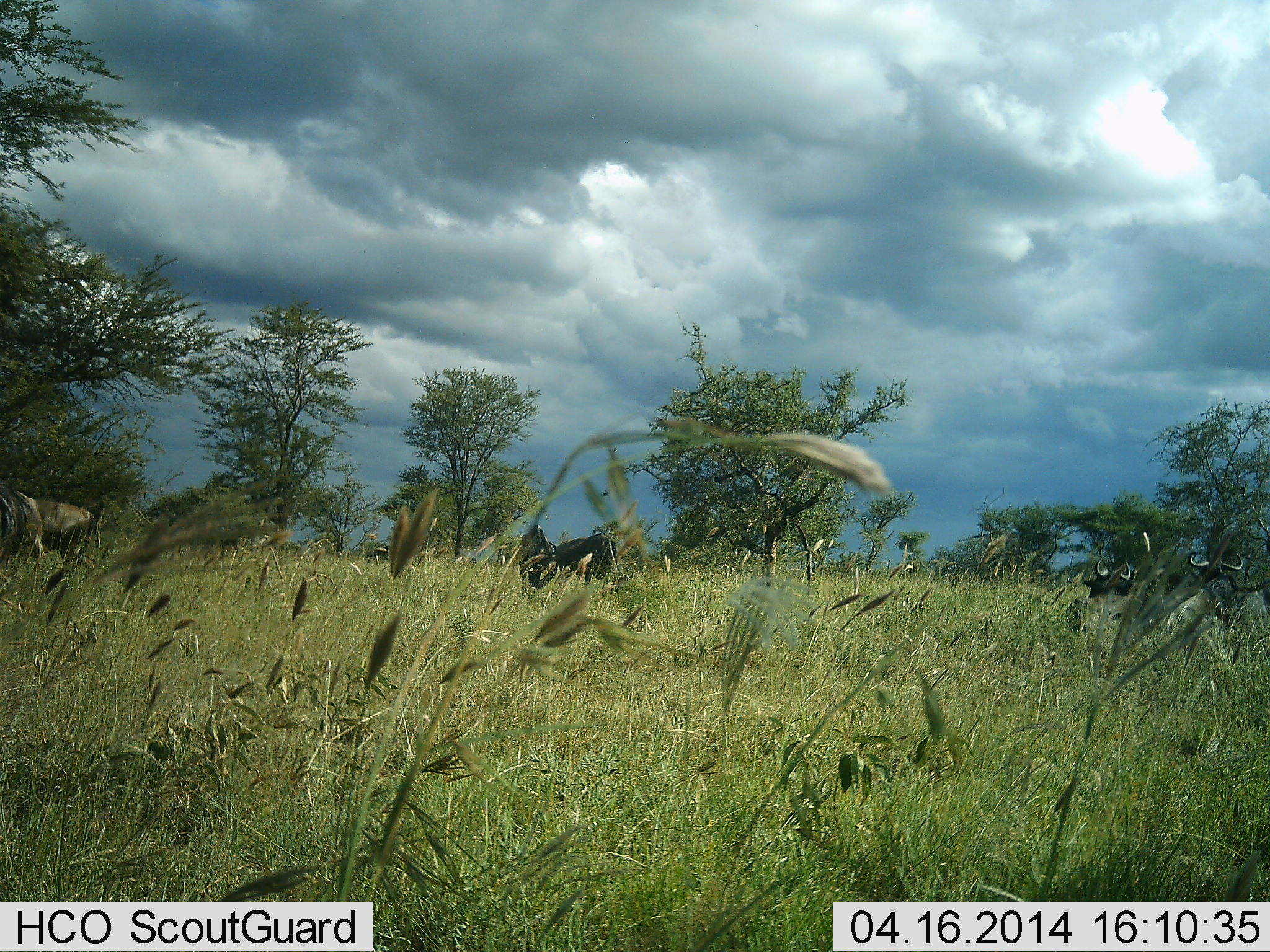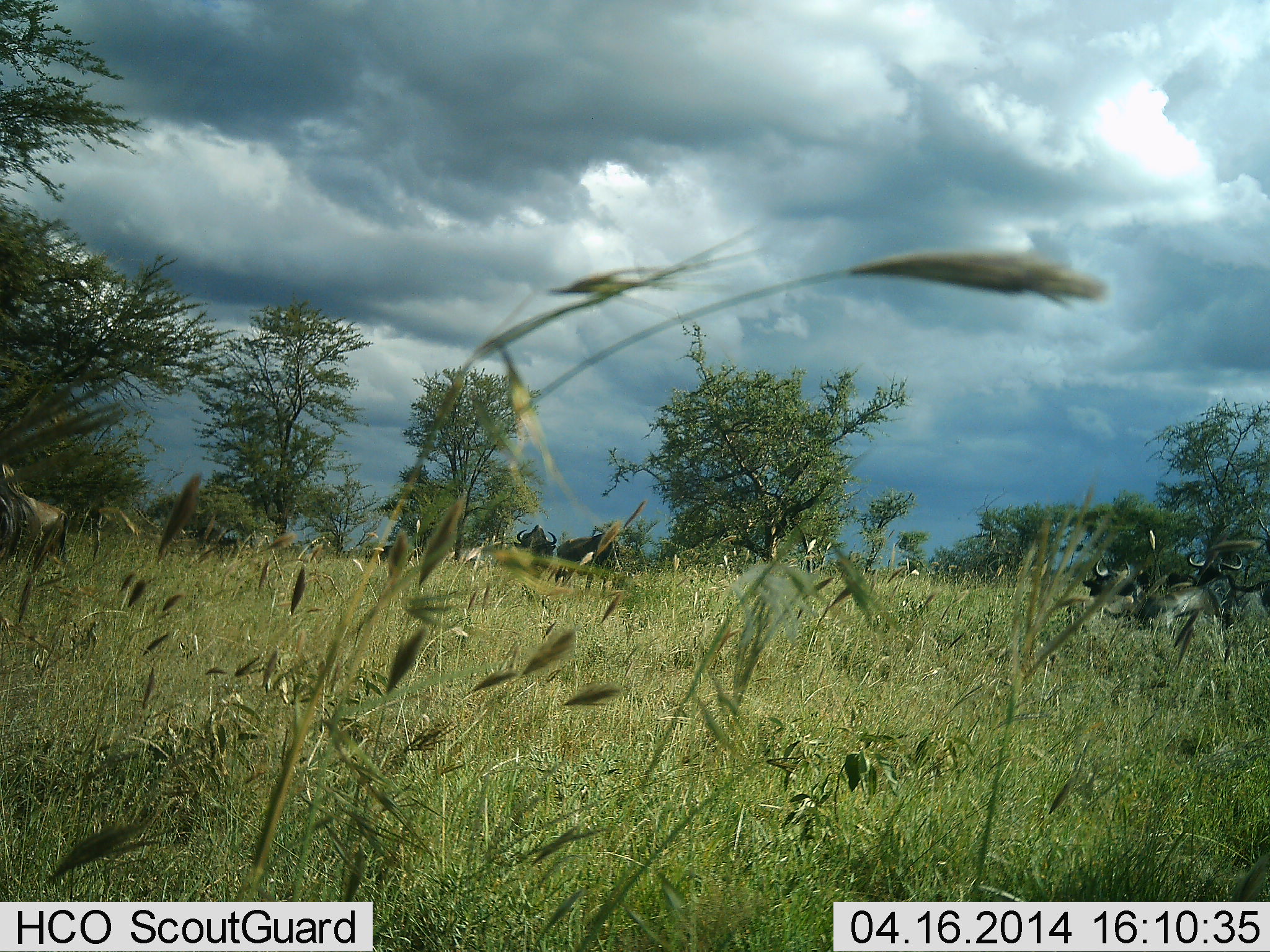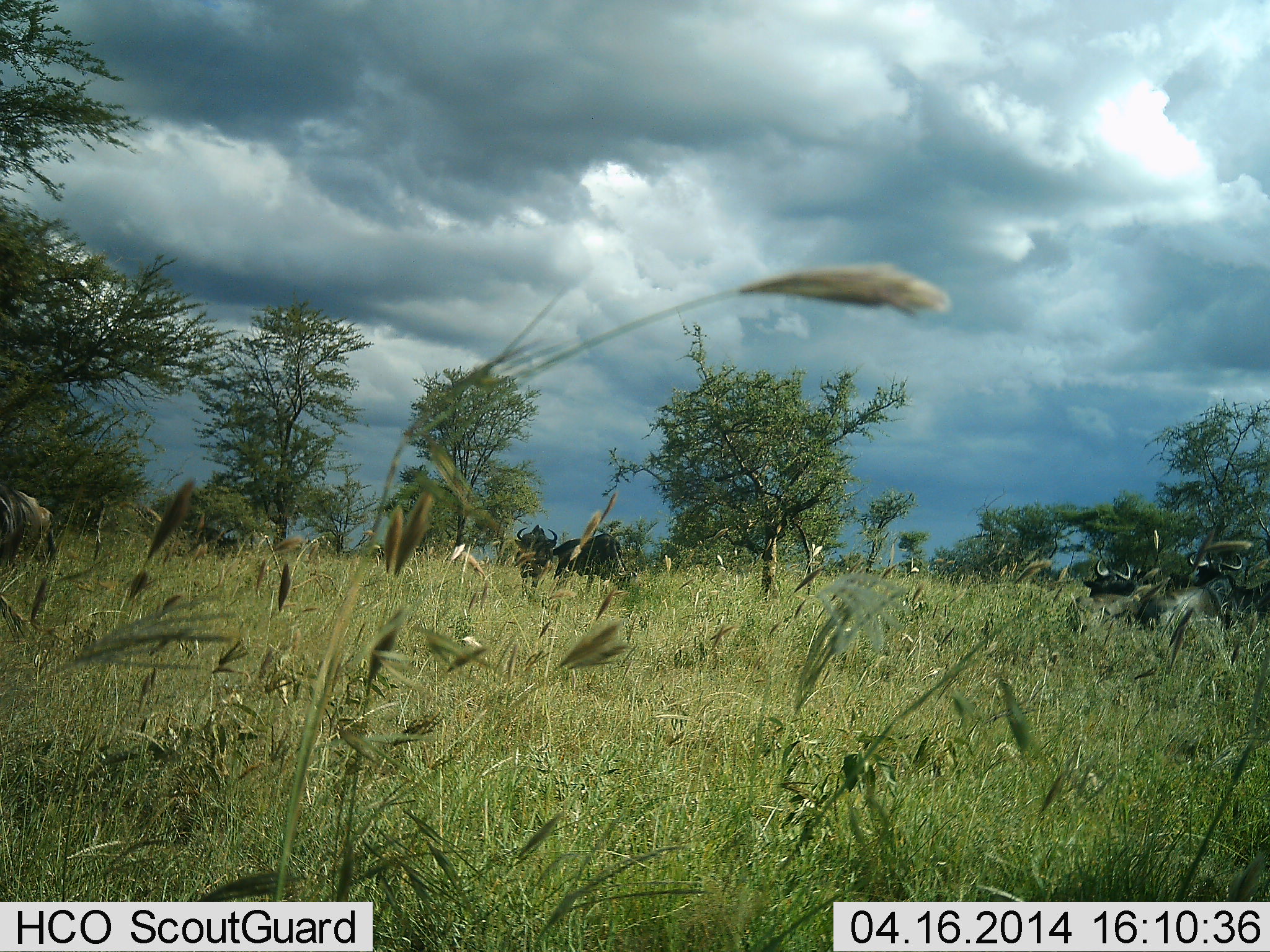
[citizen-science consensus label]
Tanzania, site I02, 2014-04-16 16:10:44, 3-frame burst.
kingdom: Animalia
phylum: Chordata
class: Mammalia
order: Artiodactyla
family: Bovidae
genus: Connochaetes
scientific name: Connochaetes taurinus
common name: blue wildebeest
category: wildebeest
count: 6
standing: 50%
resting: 30%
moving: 60%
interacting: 0%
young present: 0%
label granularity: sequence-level